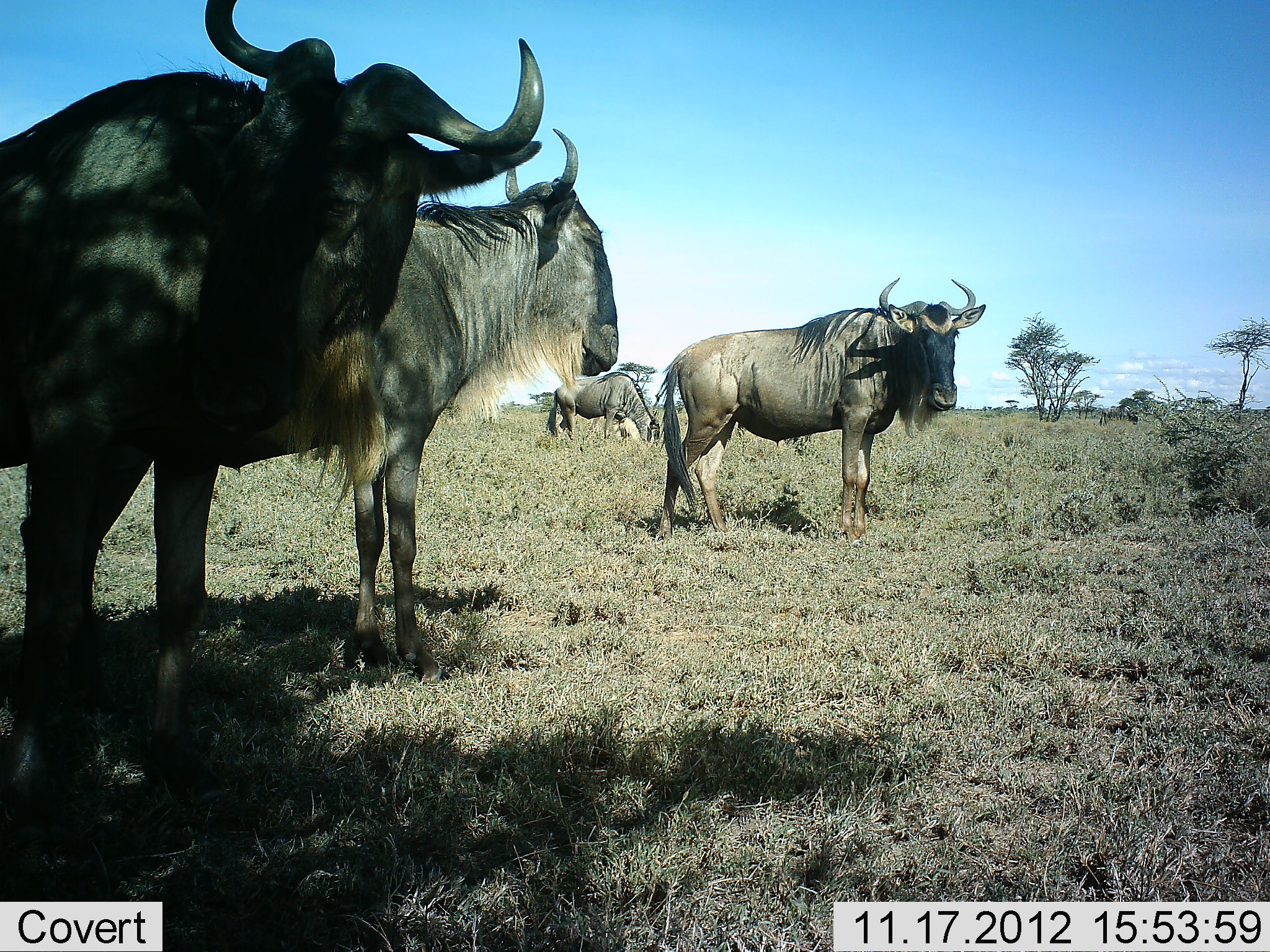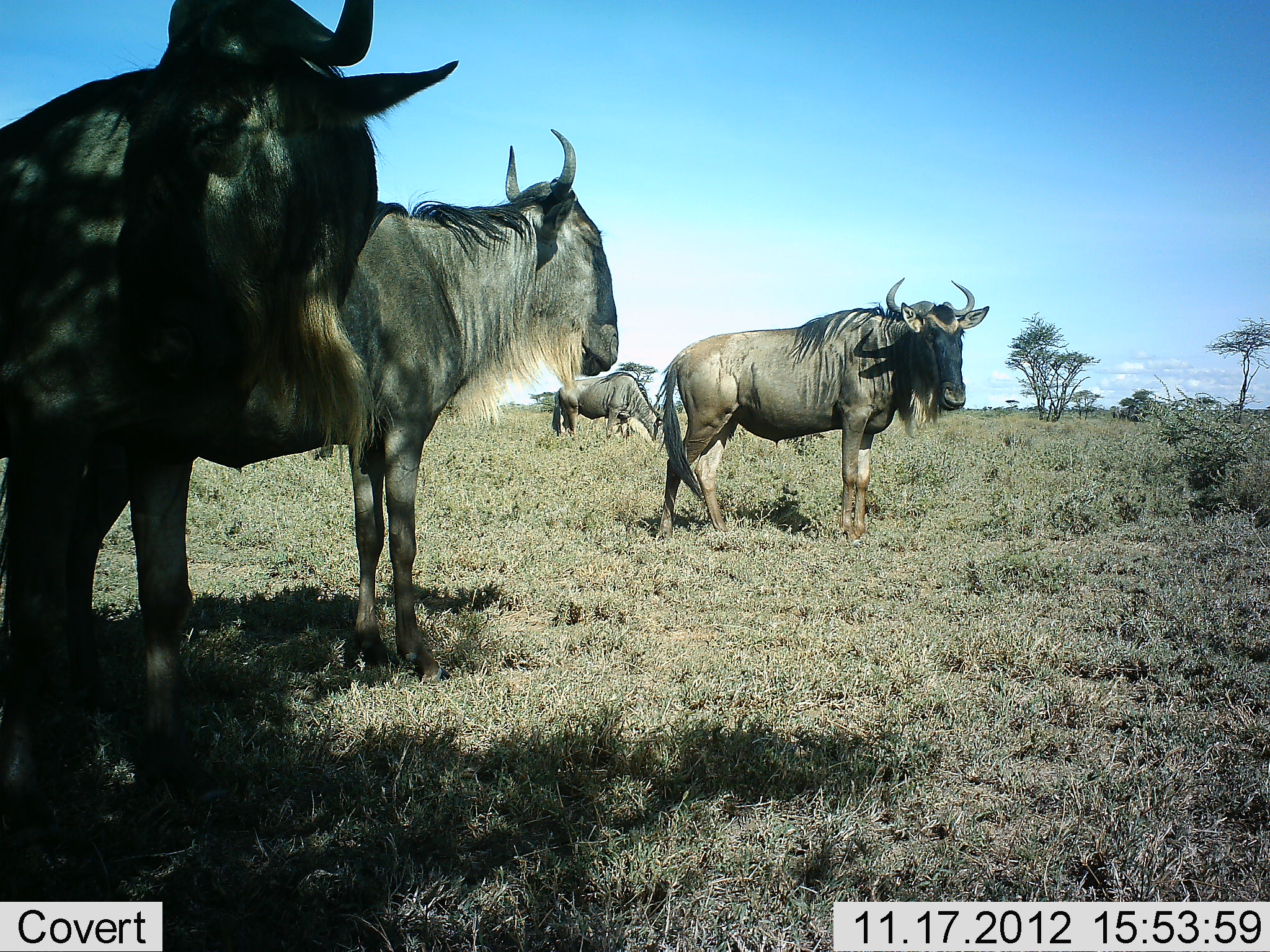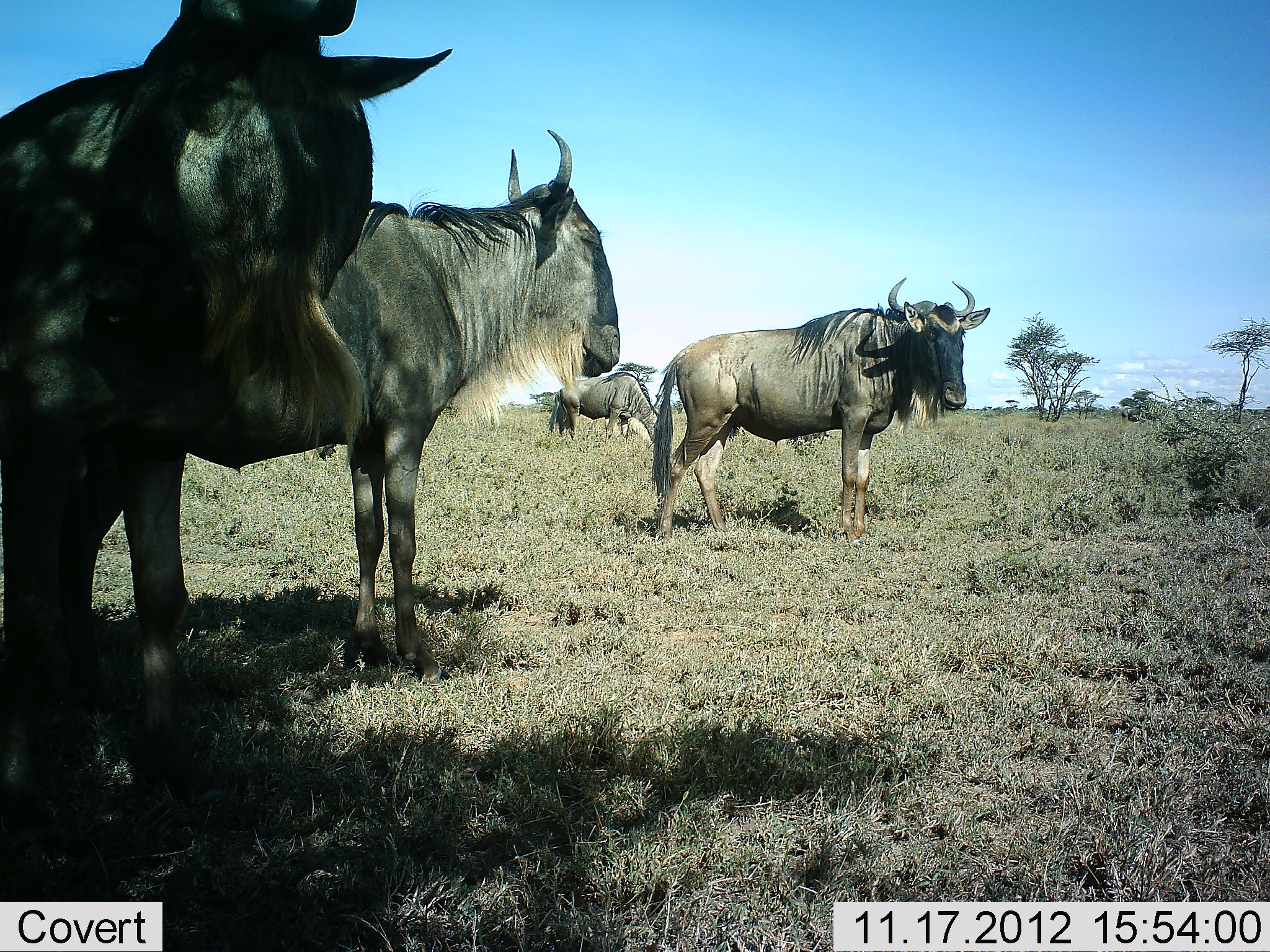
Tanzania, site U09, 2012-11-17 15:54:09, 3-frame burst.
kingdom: Animalia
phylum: Chordata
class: Mammalia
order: Artiodactyla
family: Bovidae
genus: Connochaetes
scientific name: Connochaetes taurinus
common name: blue wildebeest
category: wildebeest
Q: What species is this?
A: Wildebeest (blue wildebeest) (Connochaetes taurinus).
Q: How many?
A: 4.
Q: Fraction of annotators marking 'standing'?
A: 100%.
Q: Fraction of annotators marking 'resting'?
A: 0%.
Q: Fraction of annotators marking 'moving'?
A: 10%.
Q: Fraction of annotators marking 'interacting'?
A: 10%.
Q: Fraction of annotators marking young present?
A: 0%.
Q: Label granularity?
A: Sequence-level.